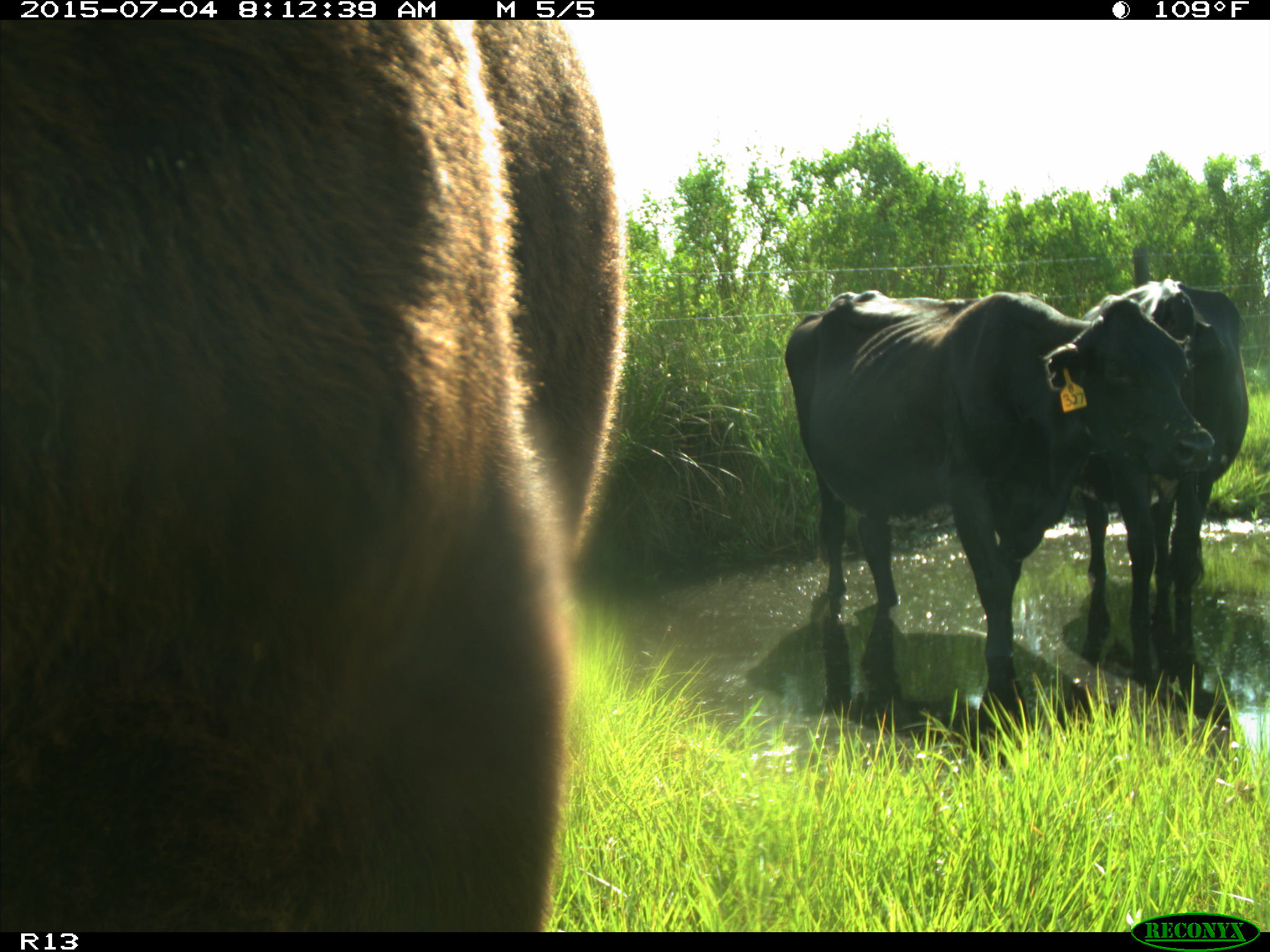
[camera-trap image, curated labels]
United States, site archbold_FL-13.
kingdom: Animalia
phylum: Chordata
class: Mammalia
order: Artiodactyla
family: Bovidae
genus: Bos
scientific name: Bos taurus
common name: domestic cow